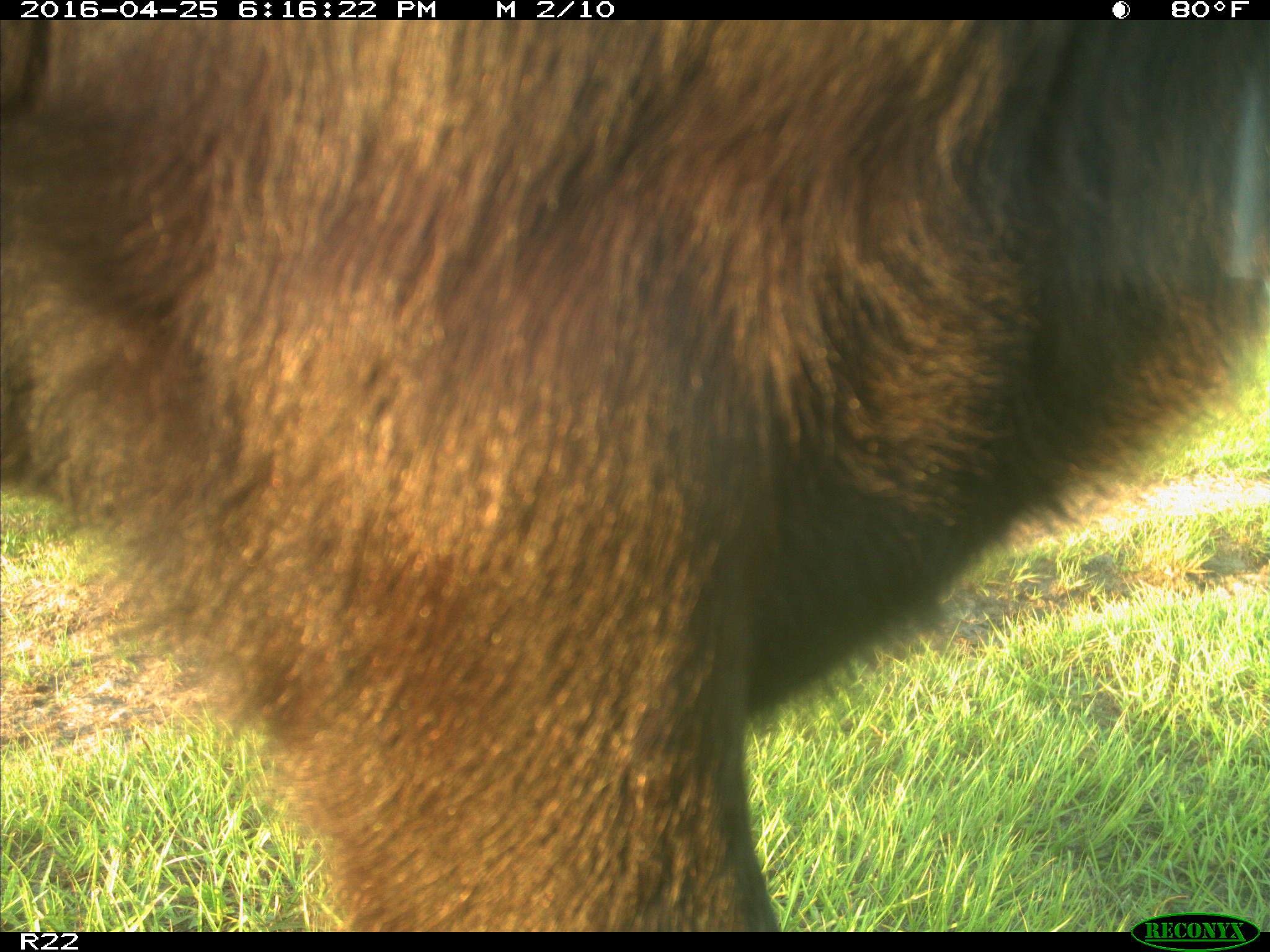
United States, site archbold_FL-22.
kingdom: Animalia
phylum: Chordata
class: Mammalia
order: Artiodactyla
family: Bovidae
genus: Bos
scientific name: Bos taurus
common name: domestic cow